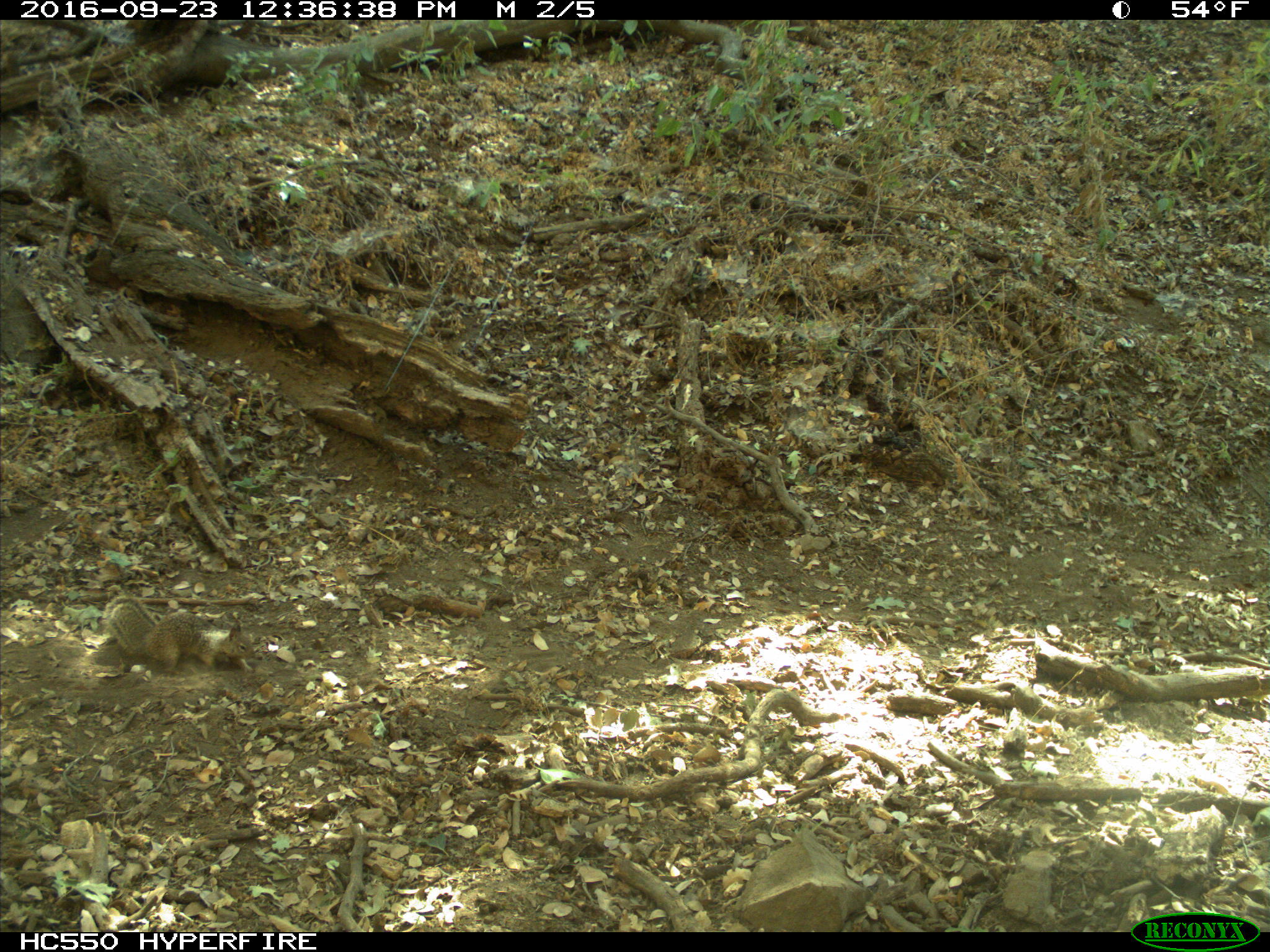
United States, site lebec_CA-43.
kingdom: Animalia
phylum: Chordata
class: Mammalia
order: Rodentia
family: Sciuridae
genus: Otospermophilus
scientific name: Otospermophilus beecheyi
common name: california ground squirrel